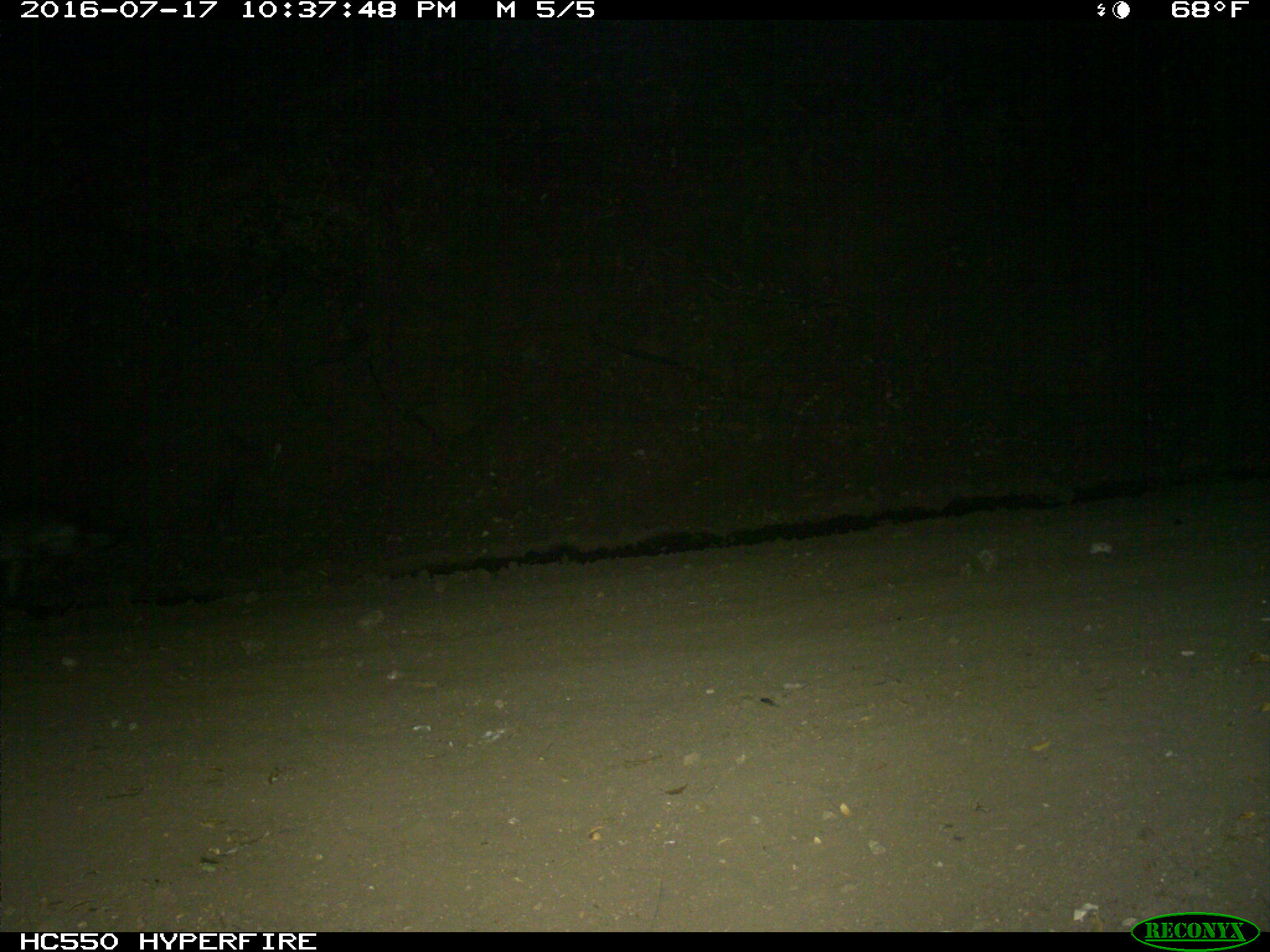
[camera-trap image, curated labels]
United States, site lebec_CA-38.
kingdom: Animalia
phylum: Chordata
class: Mammalia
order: Carnivora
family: Canidae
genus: Canis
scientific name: Canis latrans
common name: coyote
Canis latrans (coyote).